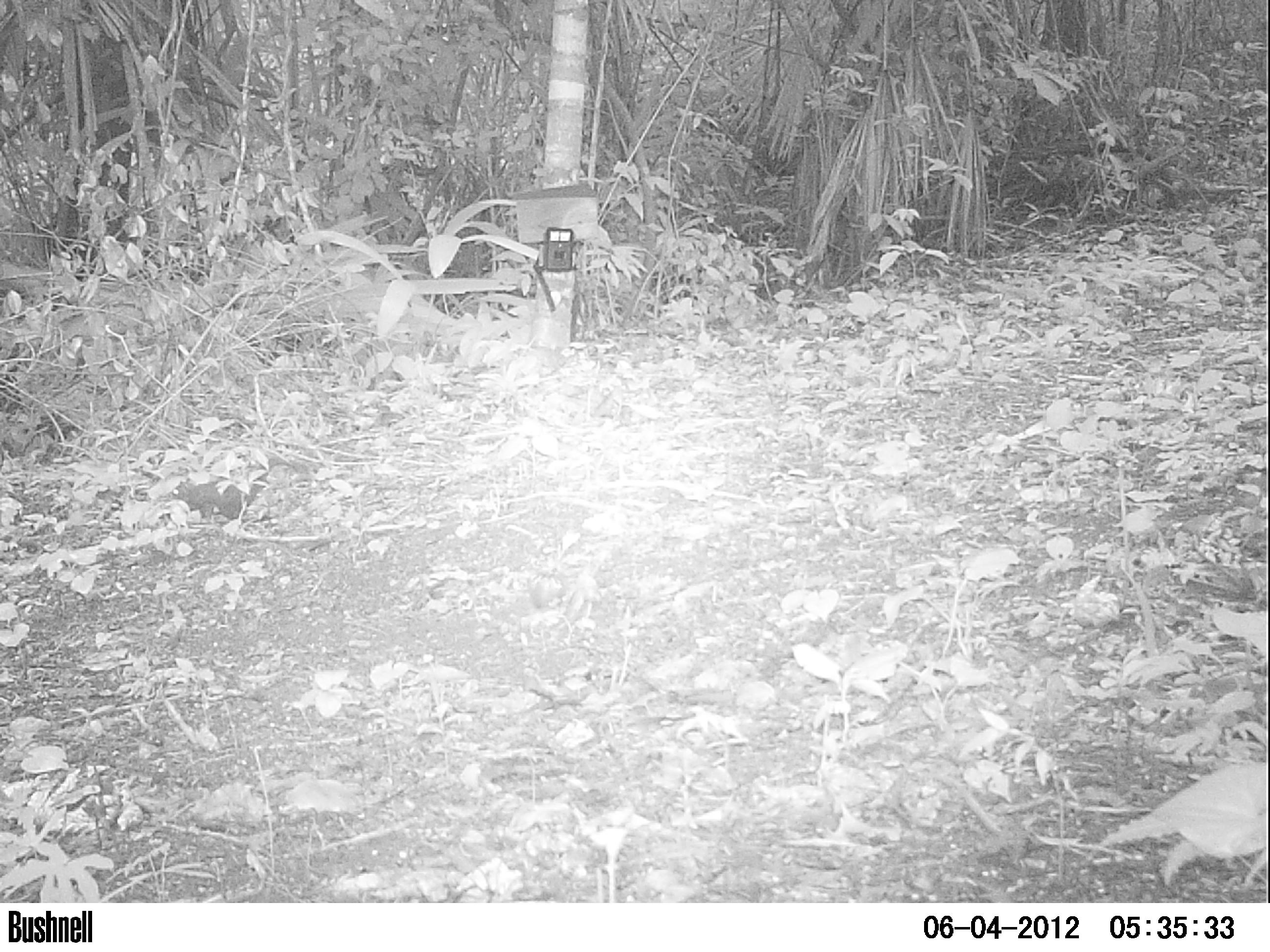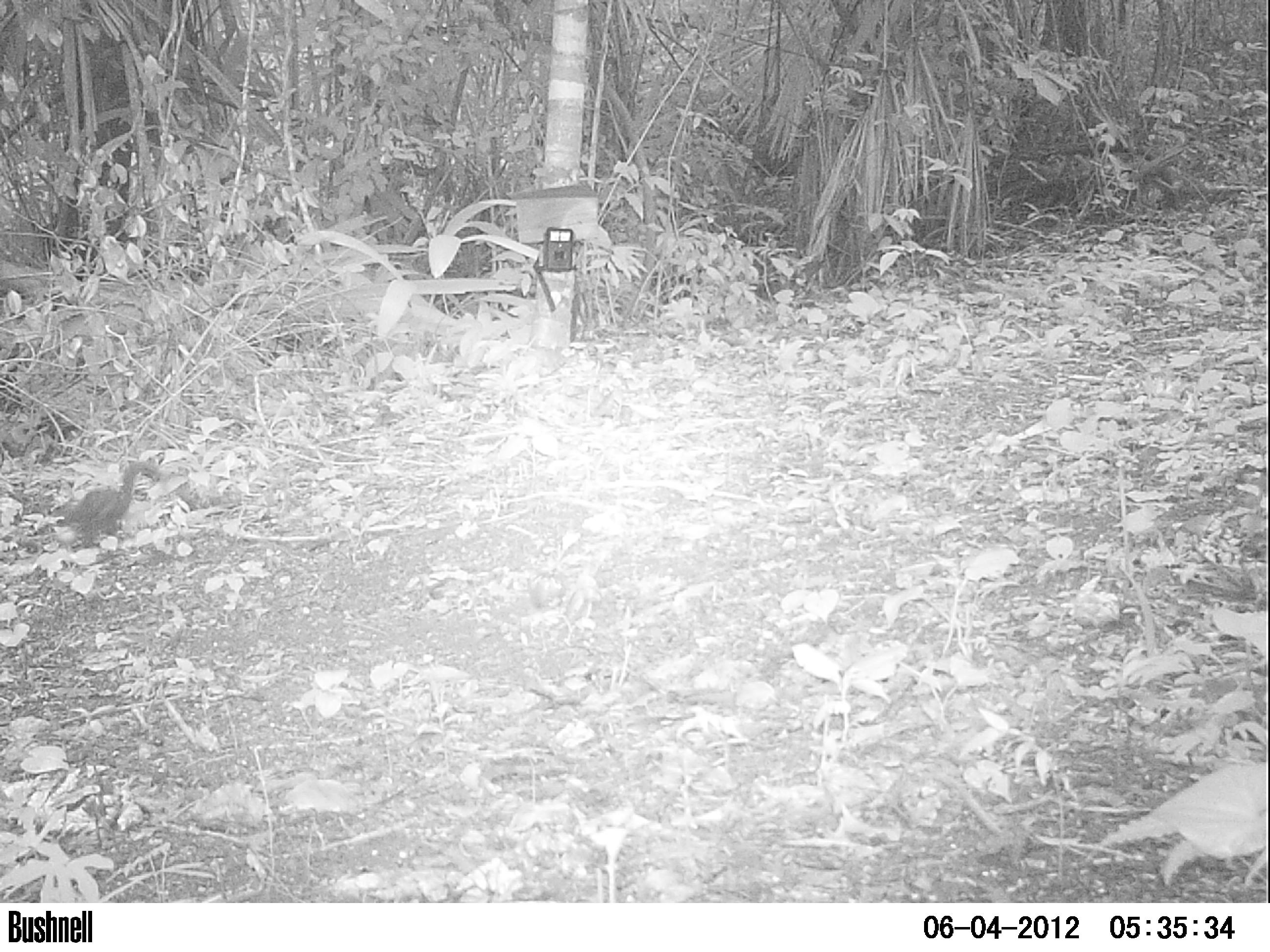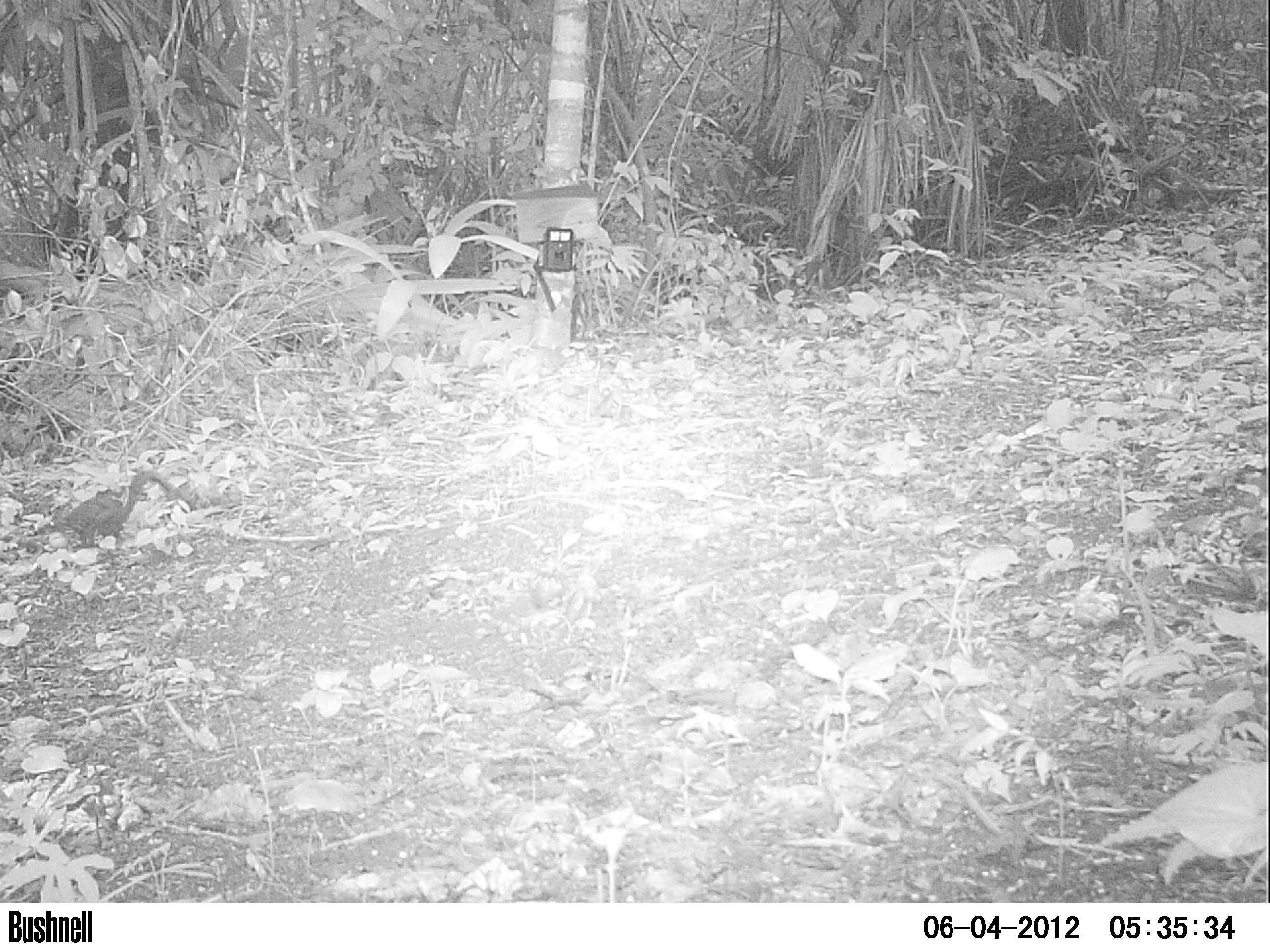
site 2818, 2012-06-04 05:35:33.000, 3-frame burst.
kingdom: Animalia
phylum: Chordata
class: Mammalia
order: Rodentia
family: Sciuridae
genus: Sciurus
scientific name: Sciurus deppei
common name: deppe's squirrel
Sciurus deppei (deppe's squirrel), count 1, age adult.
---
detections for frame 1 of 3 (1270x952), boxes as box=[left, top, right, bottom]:
sciurus deppei: box=[168, 457, 293, 523]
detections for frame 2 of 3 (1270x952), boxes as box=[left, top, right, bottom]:
sciurus deppei: box=[49, 459, 161, 549]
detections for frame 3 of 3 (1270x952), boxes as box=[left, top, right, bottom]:
sciurus deppei: box=[53, 466, 169, 567]